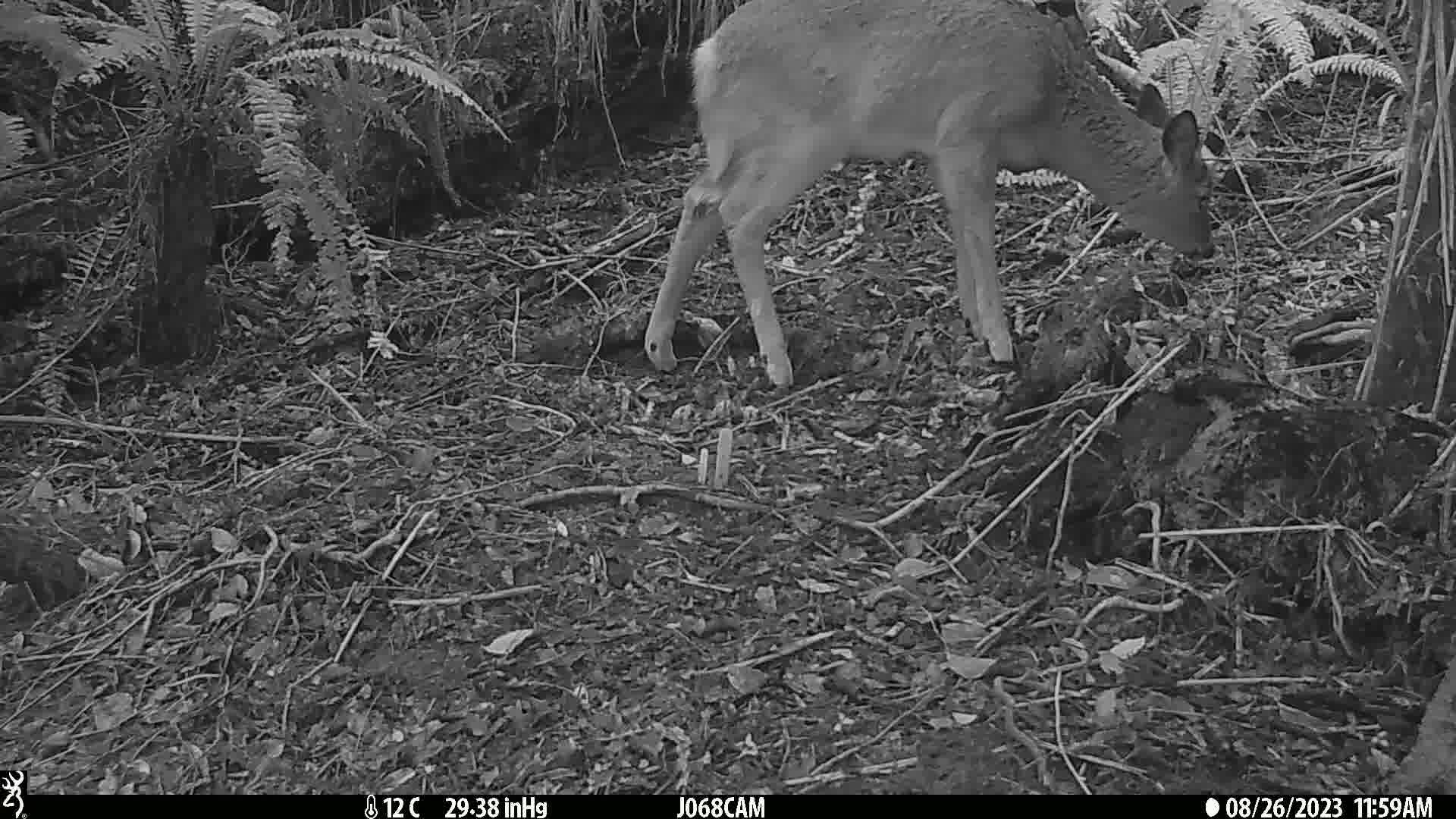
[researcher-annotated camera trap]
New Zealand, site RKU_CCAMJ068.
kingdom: Animalia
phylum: Chordata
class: Mammalia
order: Artiodactyla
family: Cervidae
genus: Odocoileus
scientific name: Odocoileus virginianus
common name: white-tailed deer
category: white tailed deer